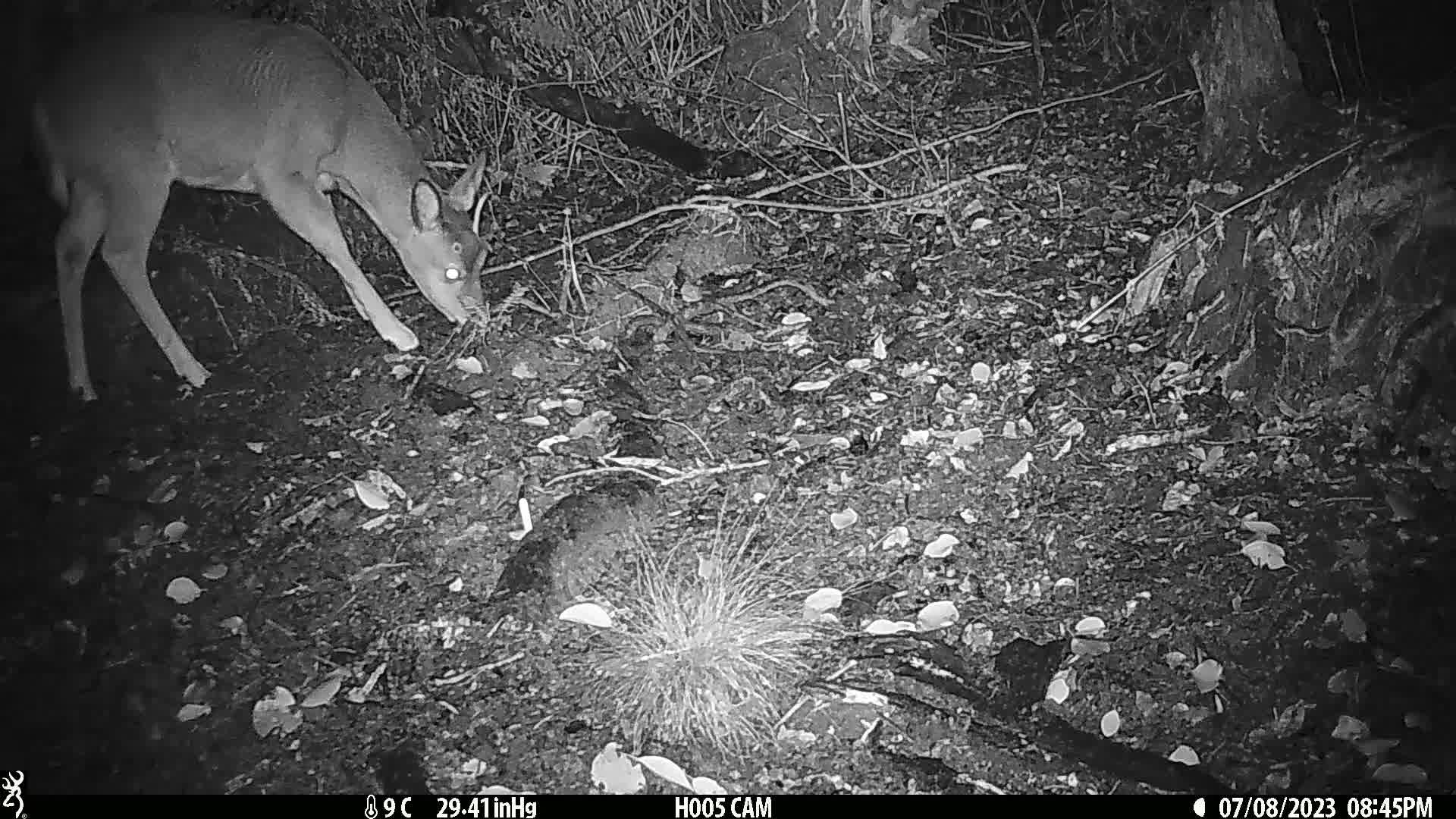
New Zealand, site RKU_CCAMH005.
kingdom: Animalia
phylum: Chordata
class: Mammalia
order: Artiodactyla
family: Cervidae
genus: Odocoileus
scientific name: Odocoileus virginianus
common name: white-tailed deer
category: white tailed deer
White tailed deer (white-tailed deer) (Odocoileus virginianus).